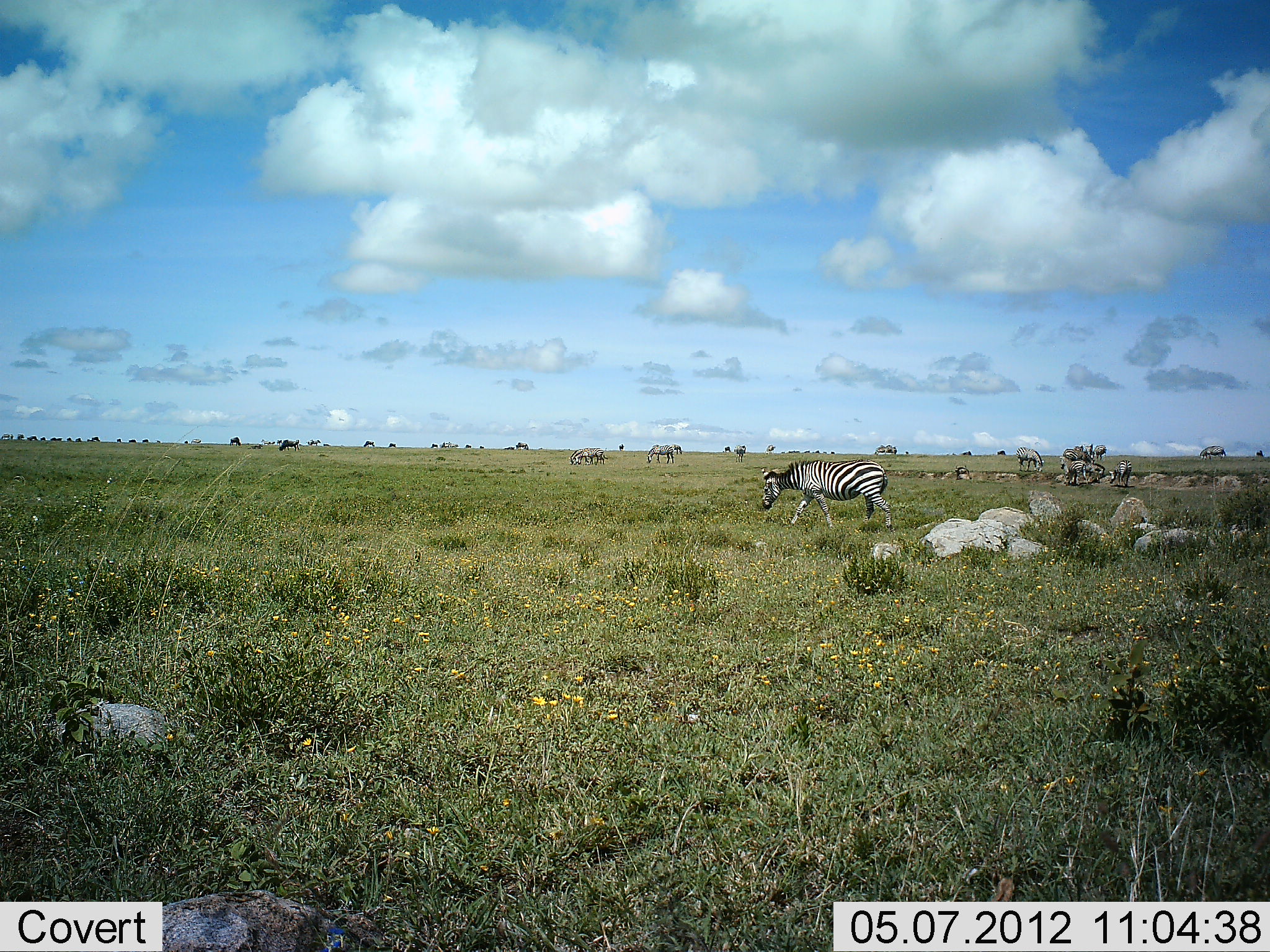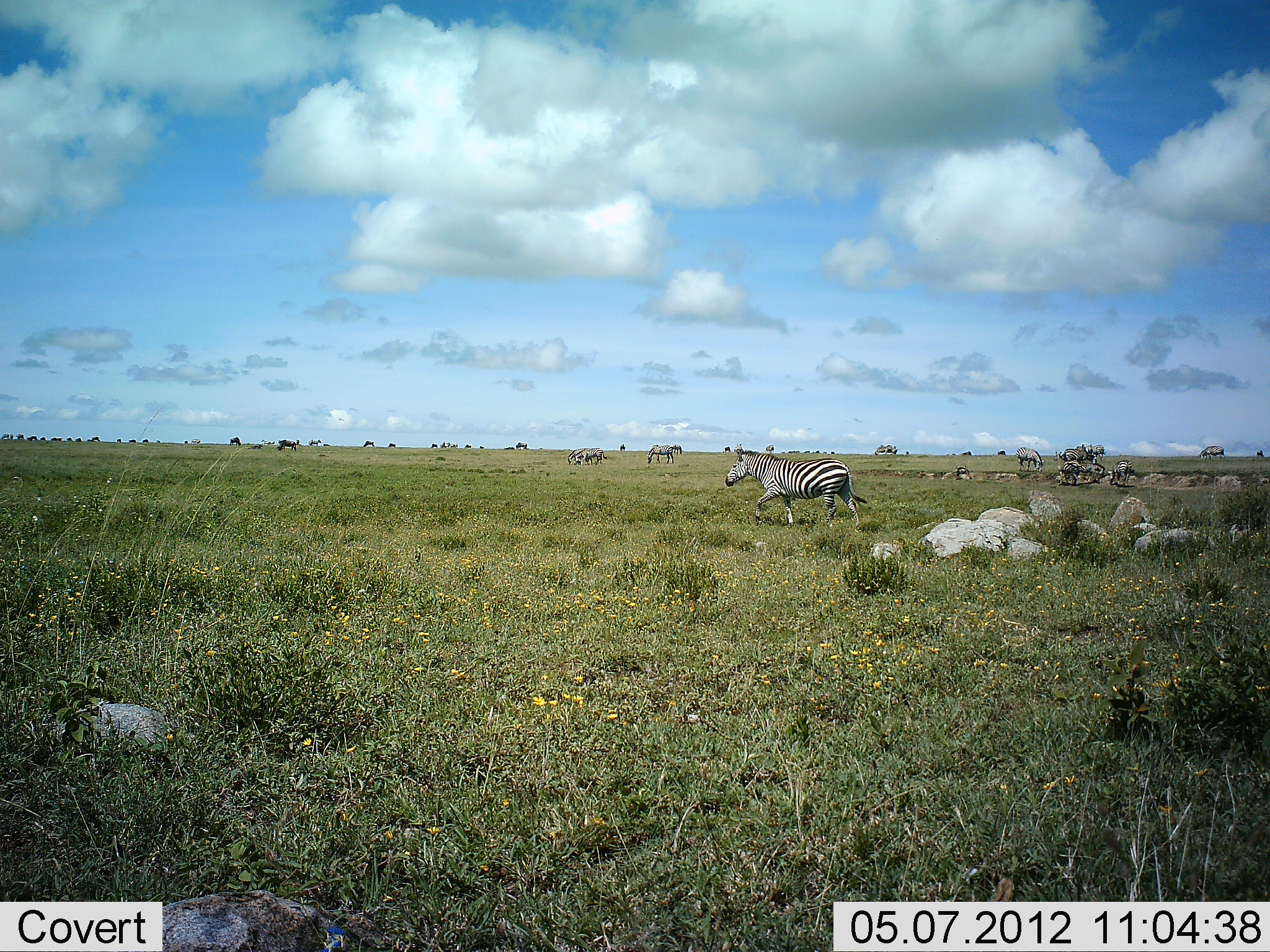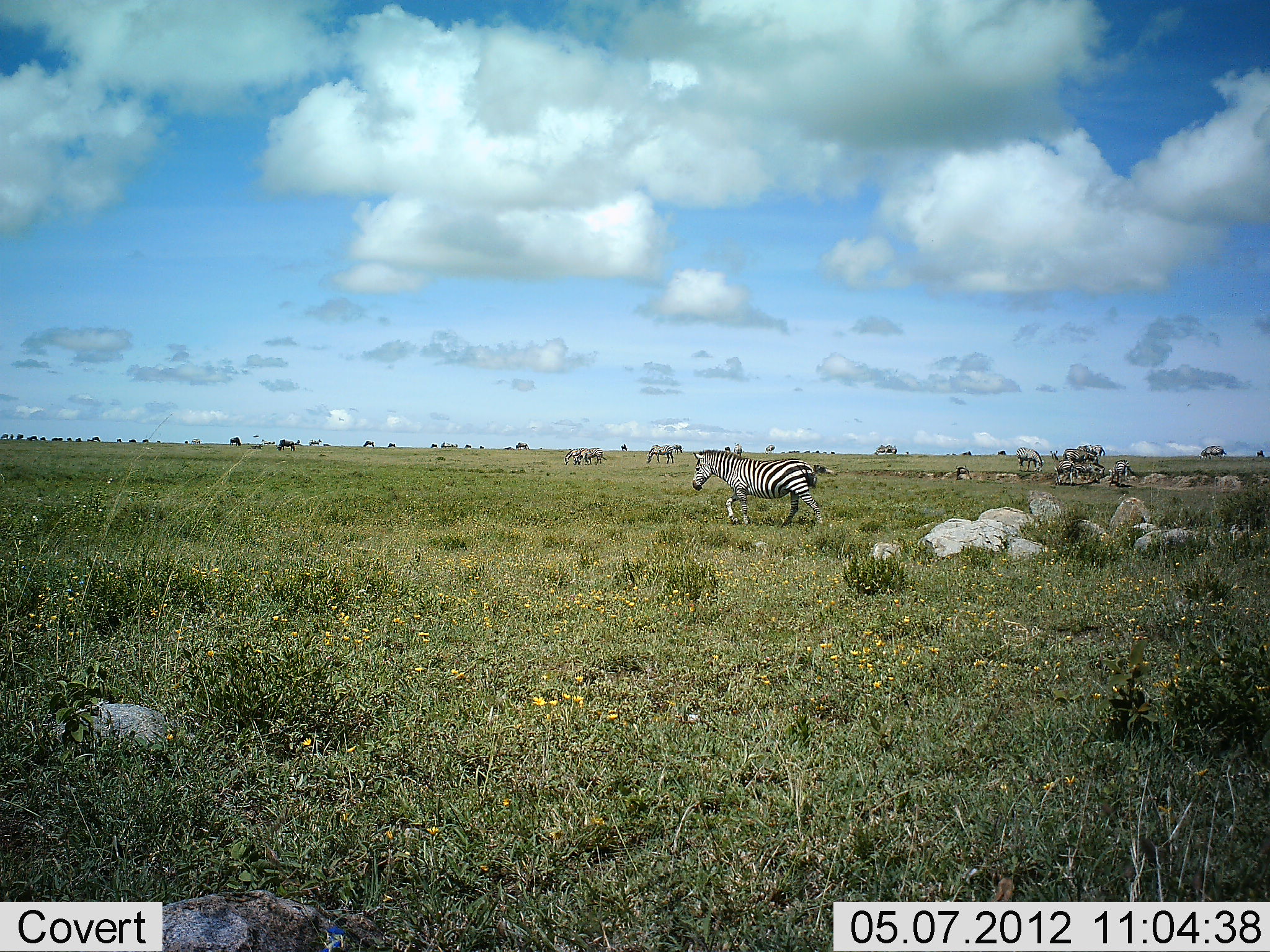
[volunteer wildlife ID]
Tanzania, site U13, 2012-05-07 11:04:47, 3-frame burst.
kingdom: Animalia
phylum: Chordata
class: Mammalia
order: Artiodactyla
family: Bovidae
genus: Connochaetes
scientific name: Connochaetes taurinus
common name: blue wildebeest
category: wildebeest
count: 11-50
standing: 67%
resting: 0%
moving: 11%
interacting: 0%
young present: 0%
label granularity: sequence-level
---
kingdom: Animalia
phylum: Chordata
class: Mammalia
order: Perissodactyla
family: Equidae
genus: Equus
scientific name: Equus quagga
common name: plains zebra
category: zebra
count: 9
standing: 45%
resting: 0%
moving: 85%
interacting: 0%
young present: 0%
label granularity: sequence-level